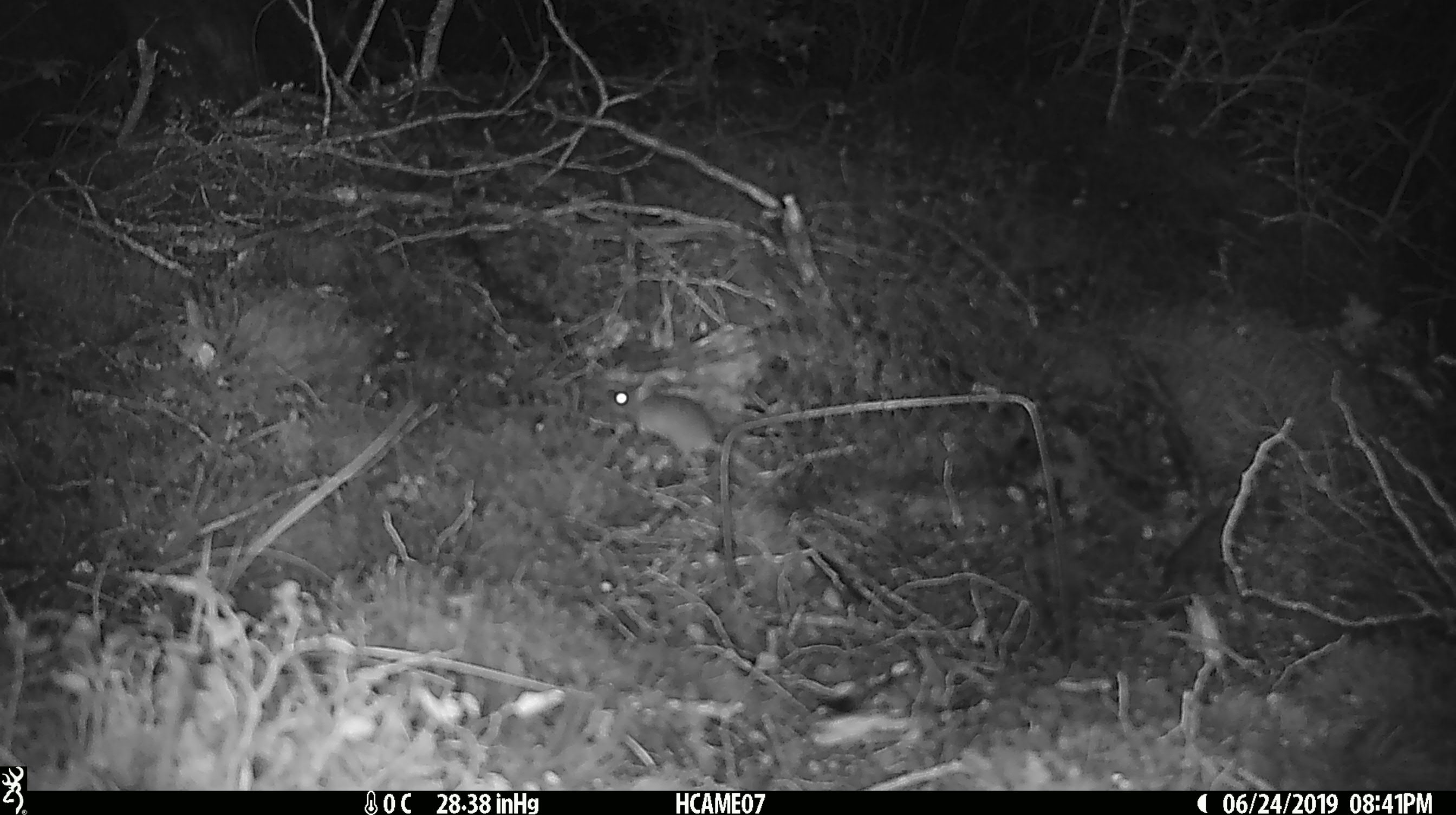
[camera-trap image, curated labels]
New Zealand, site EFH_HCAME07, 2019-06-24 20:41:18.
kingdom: Animalia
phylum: Chordata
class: Mammalia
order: Rodentia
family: Muridae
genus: Mus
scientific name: Mus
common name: mouse